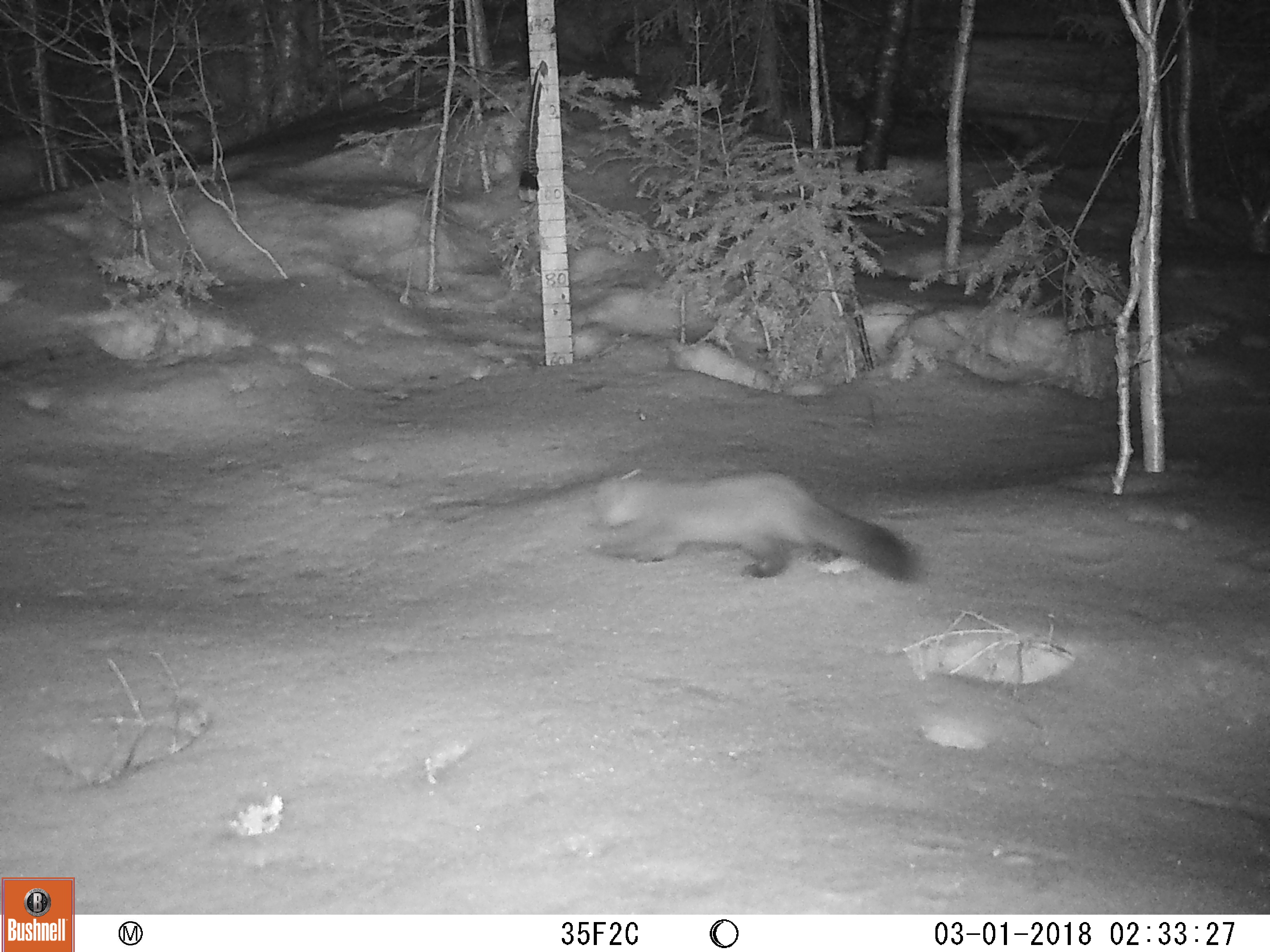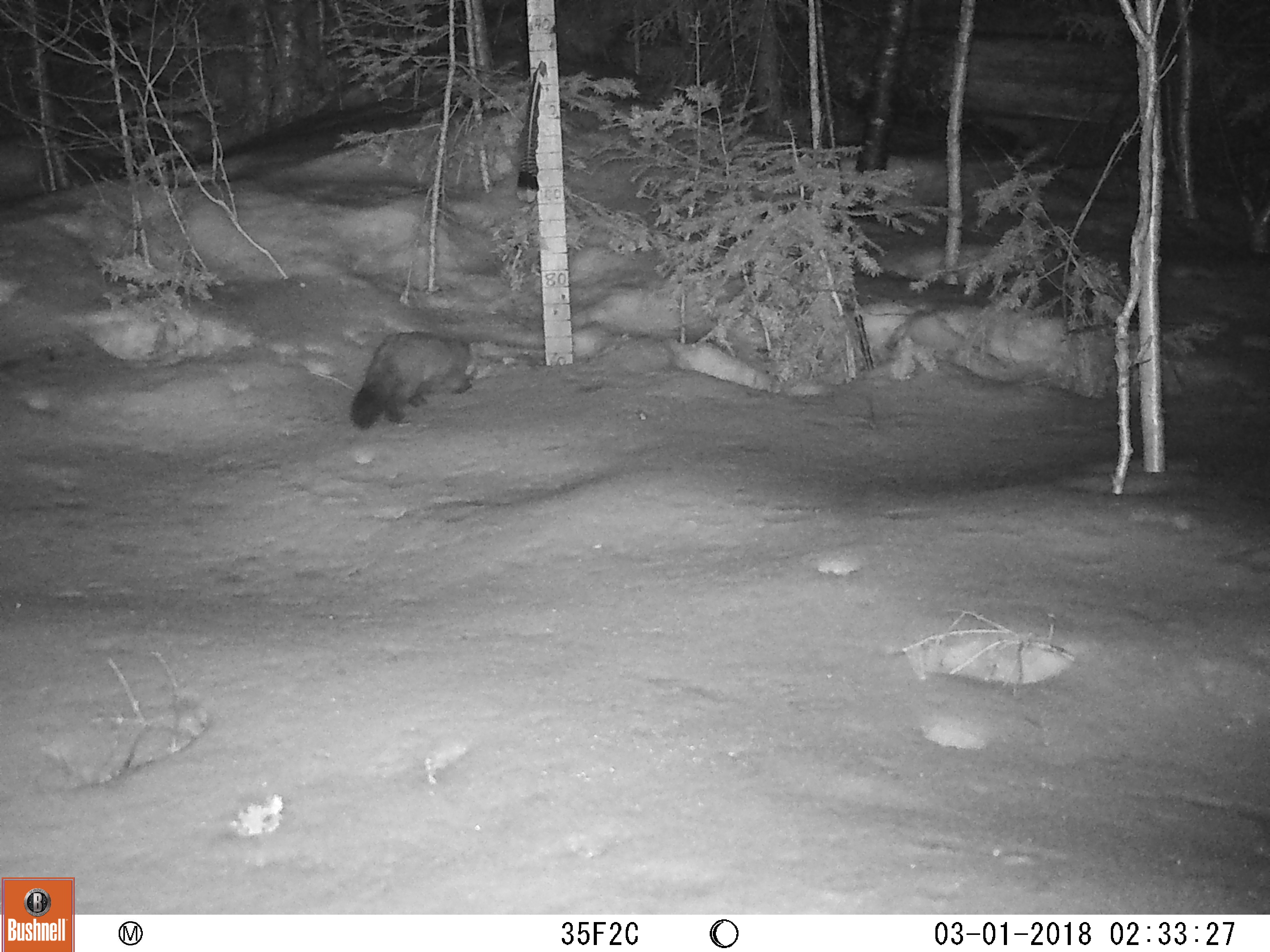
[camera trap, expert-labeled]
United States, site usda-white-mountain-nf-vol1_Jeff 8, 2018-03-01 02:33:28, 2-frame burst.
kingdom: Animalia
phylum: Chordata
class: Mammalia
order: Carnivora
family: Mustelidae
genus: Martes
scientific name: Martes americana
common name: american marten